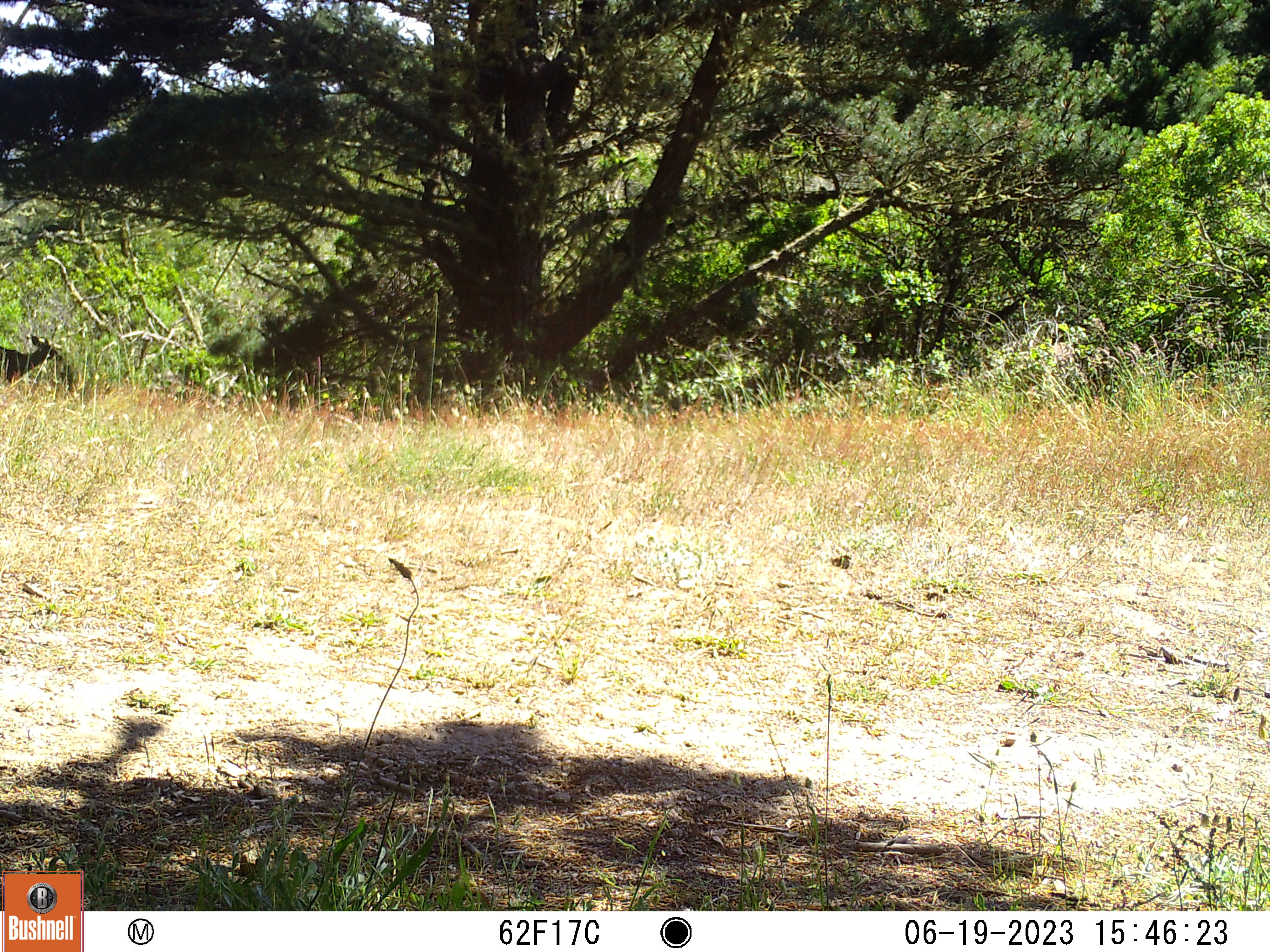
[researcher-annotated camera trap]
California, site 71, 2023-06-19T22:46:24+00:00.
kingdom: Animalia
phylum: Chordata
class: Mammalia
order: Artiodactyla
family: Cervidae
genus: Odocoileus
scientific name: Odocoileus hemionus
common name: mule deer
Mule deer (Odocoileus hemionus).